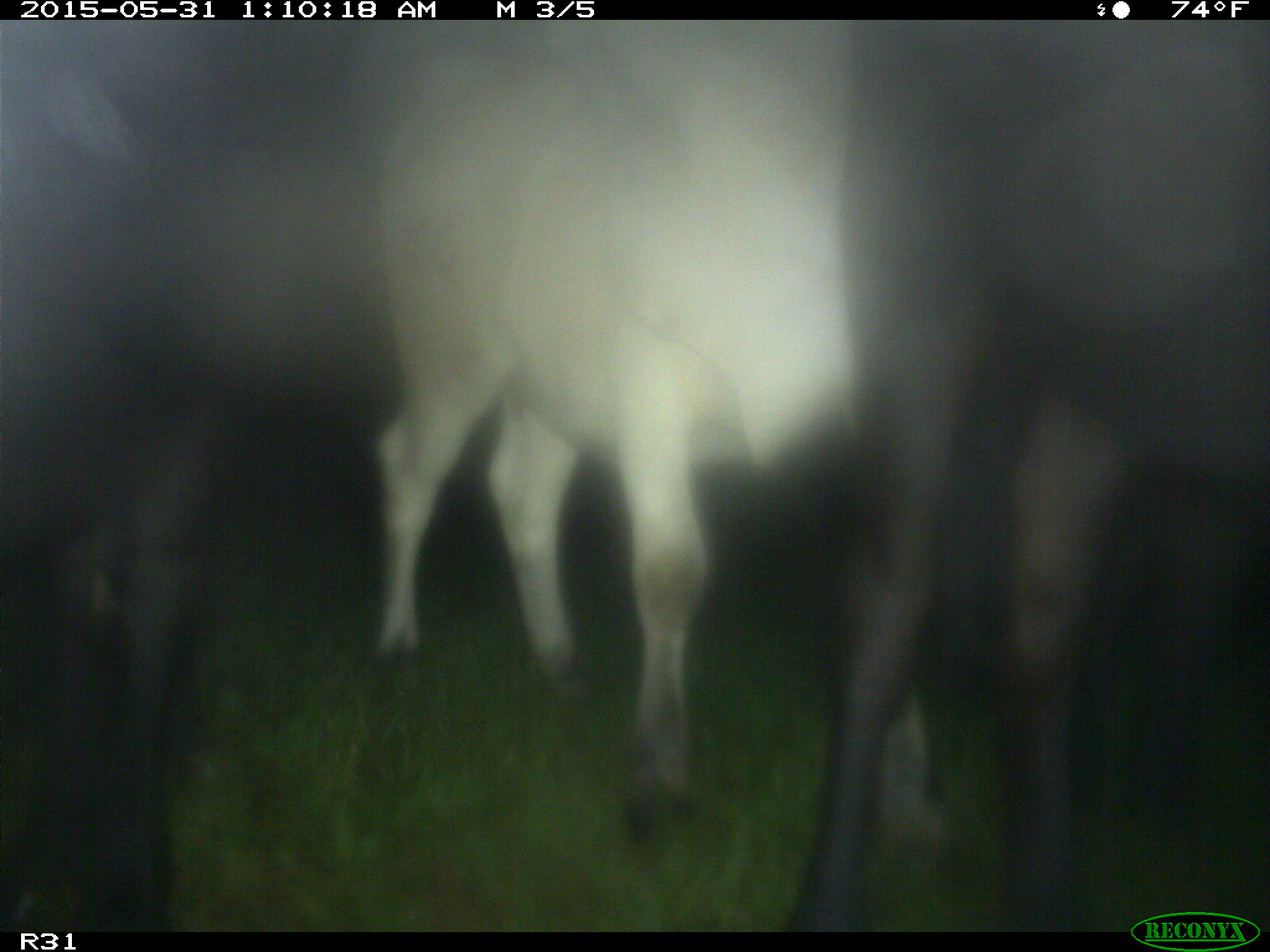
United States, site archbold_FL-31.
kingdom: Animalia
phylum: Chordata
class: Mammalia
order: Artiodactyla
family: Bovidae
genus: Bos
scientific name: Bos taurus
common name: domestic cow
Bos taurus (domestic cow).